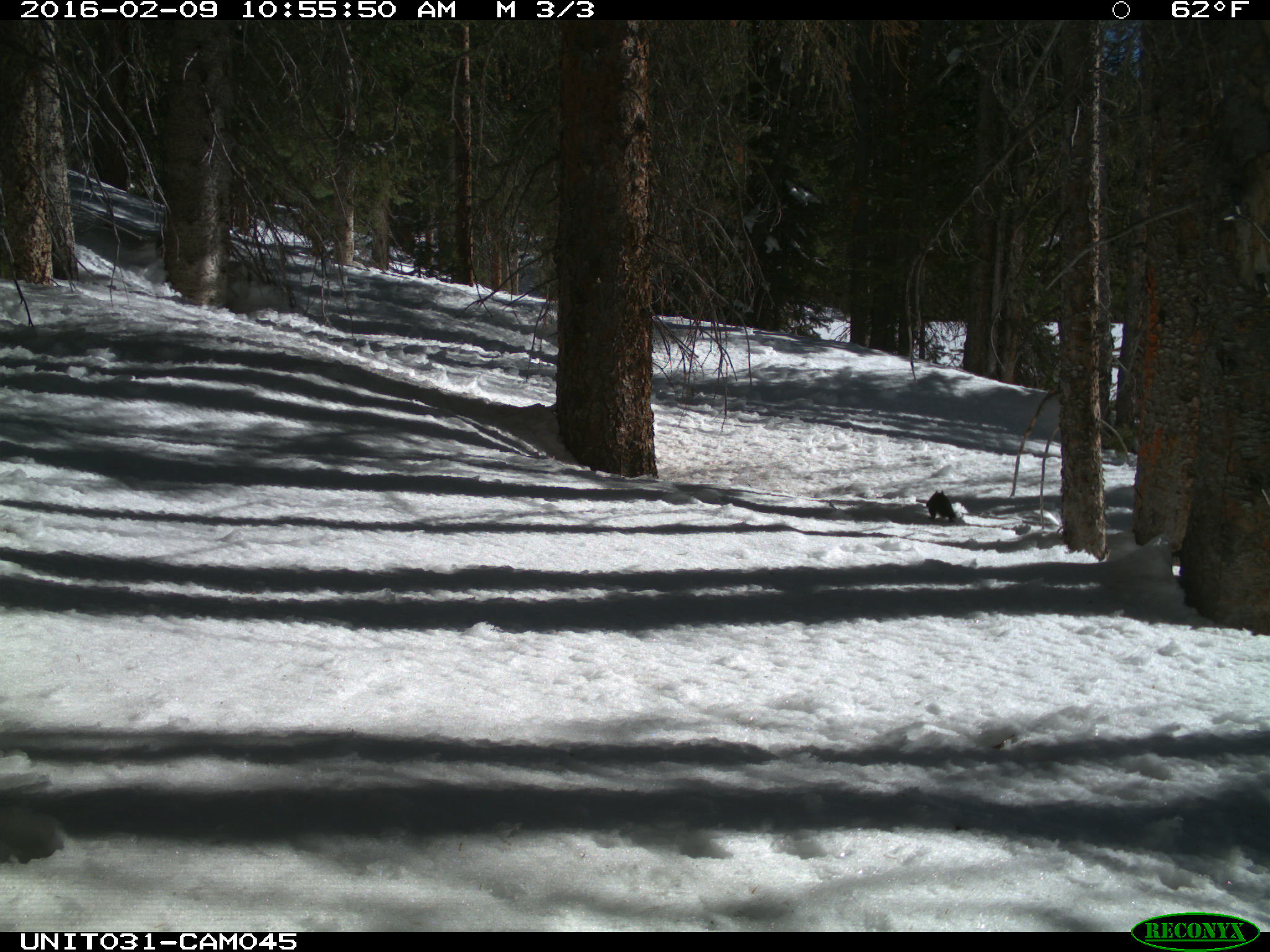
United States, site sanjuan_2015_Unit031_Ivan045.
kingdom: Animalia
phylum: Chordata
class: Mammalia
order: Rodentia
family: Sciuridae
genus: Tamiasciurus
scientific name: Tamiasciurus hudsonicus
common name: american red squirrel